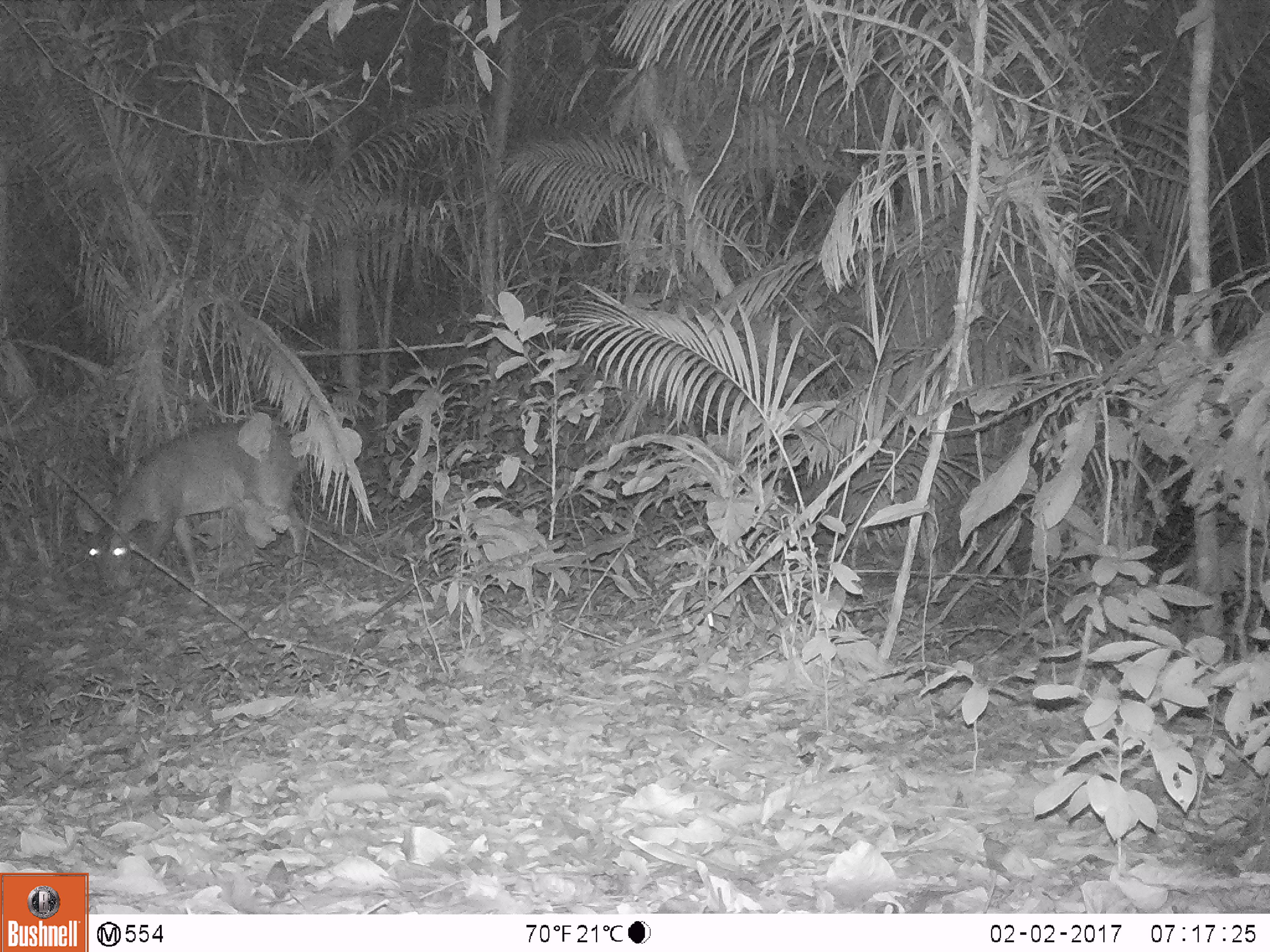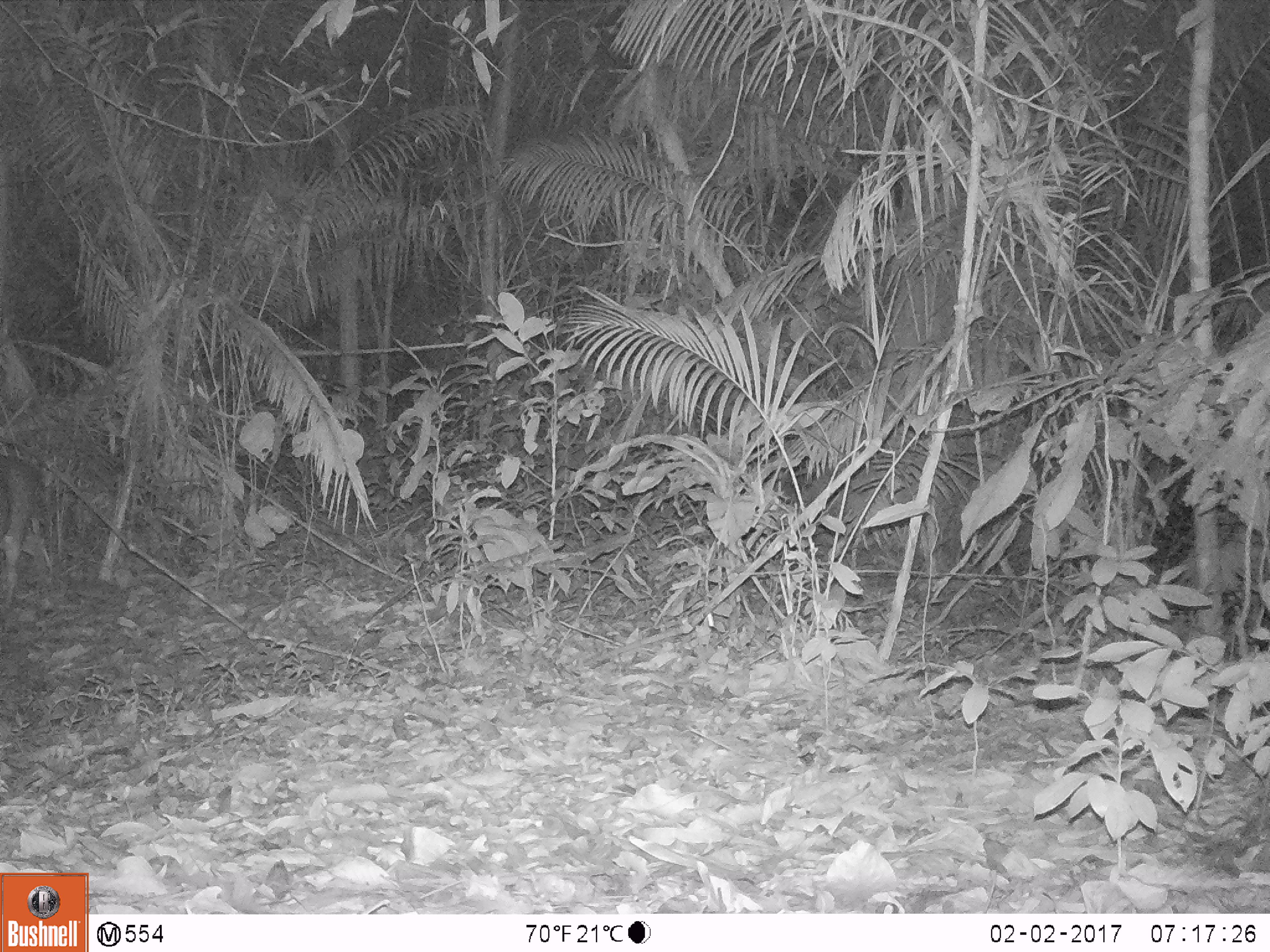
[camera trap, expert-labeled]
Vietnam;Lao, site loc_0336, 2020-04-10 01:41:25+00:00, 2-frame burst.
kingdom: Animalia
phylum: Chordata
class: Mammalia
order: Artiodactyla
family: Cervidae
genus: Muntiacus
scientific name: Muntiacus vuquangensis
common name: large-antlered muntjac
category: large antlered muntjac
Large antlered muntjac (large-antlered muntjac) (Muntiacus vuquangensis). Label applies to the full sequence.